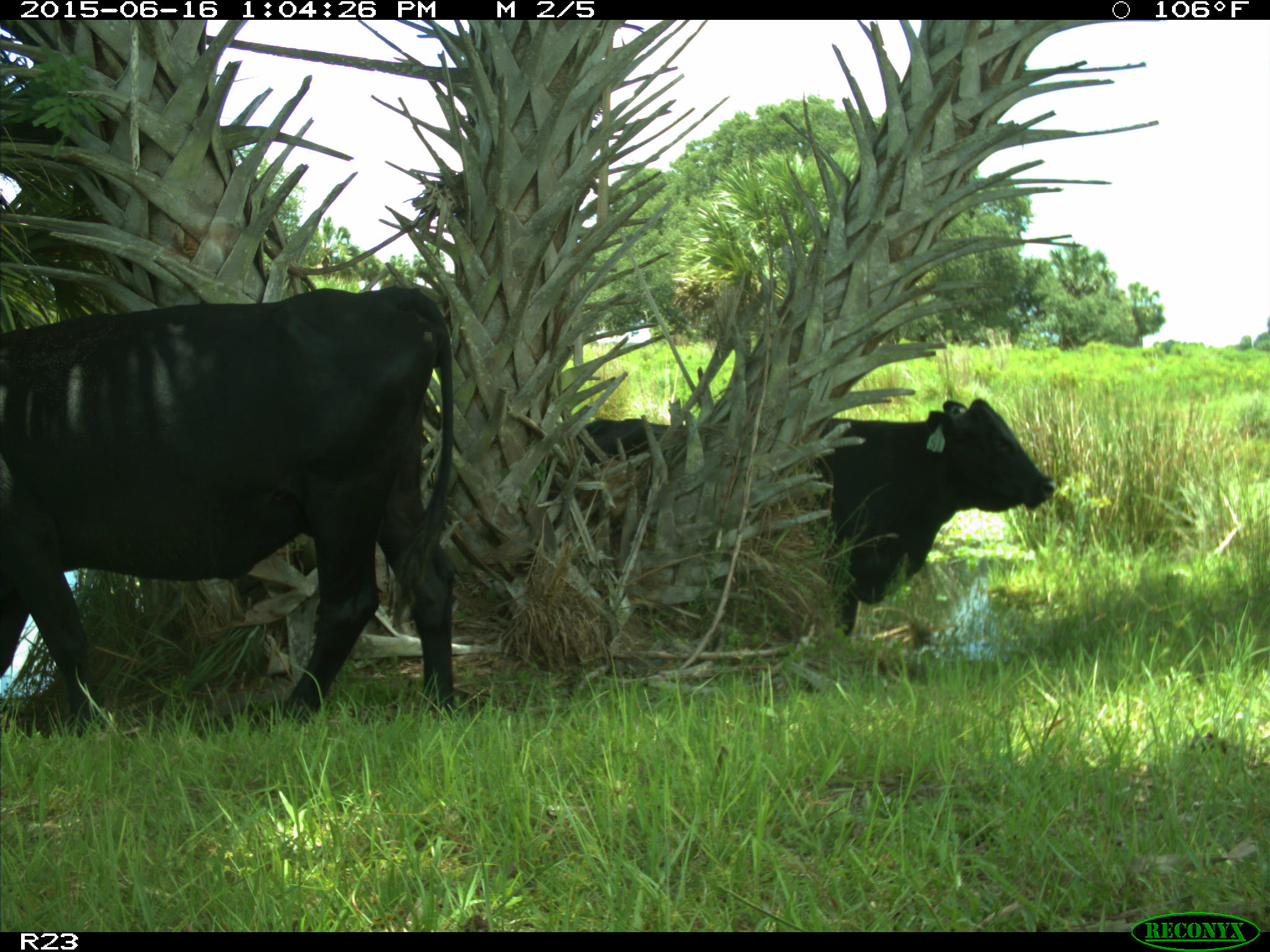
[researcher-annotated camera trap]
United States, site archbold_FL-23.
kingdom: Animalia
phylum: Chordata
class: Mammalia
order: Artiodactyla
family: Suidae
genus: Sus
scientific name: Sus scrofa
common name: wild boar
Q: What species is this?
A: Sus scrofa (wild boar).